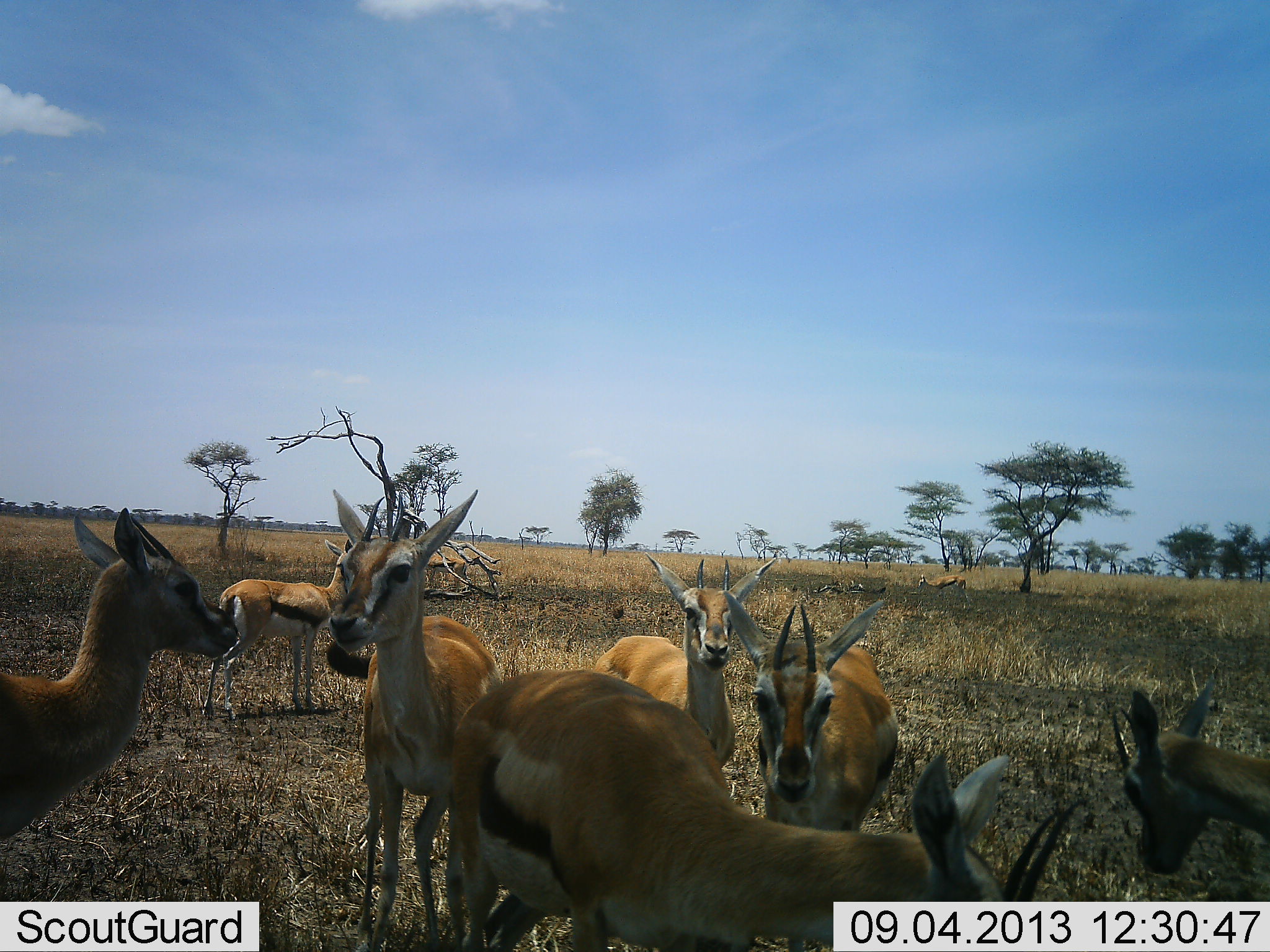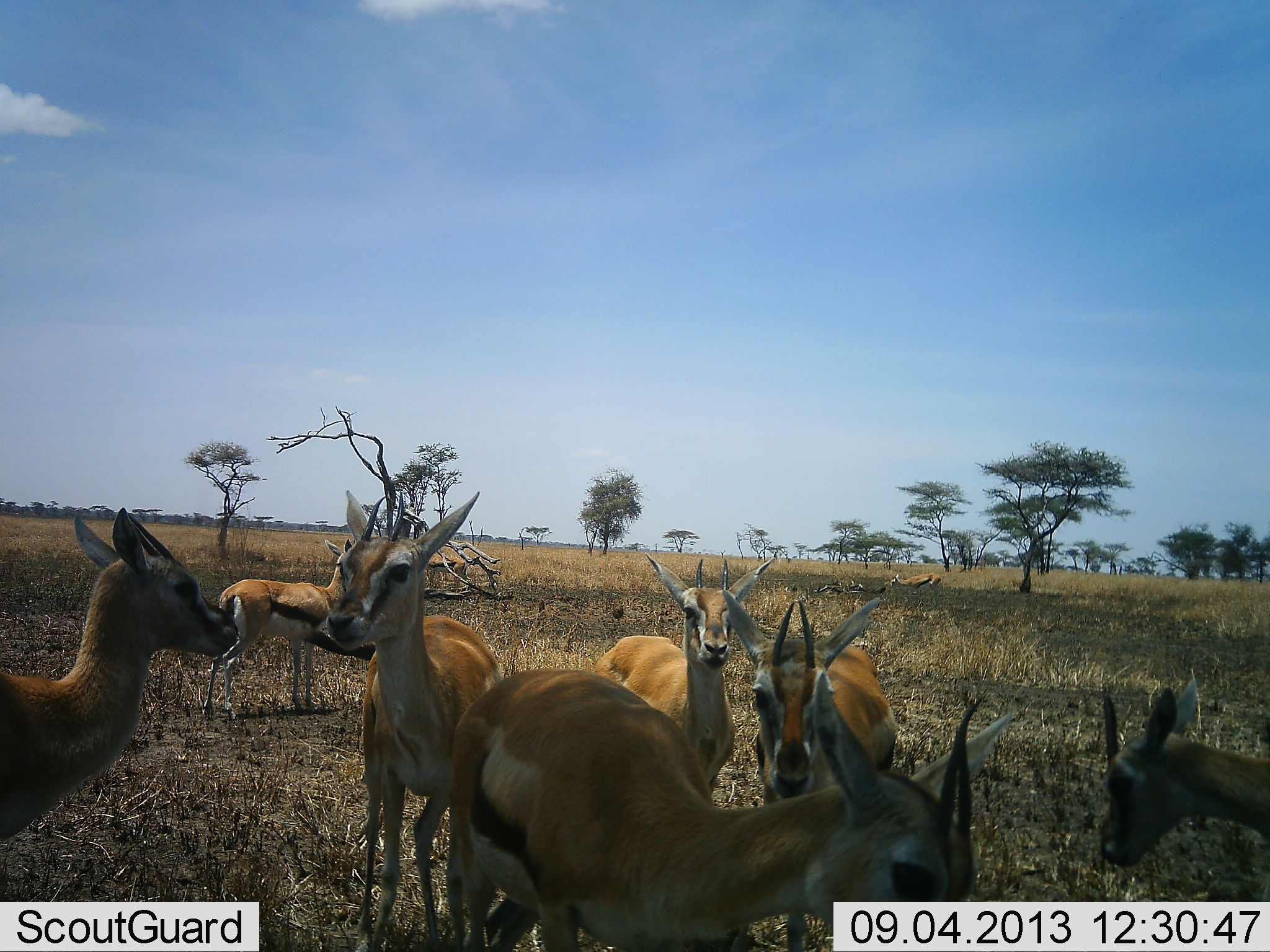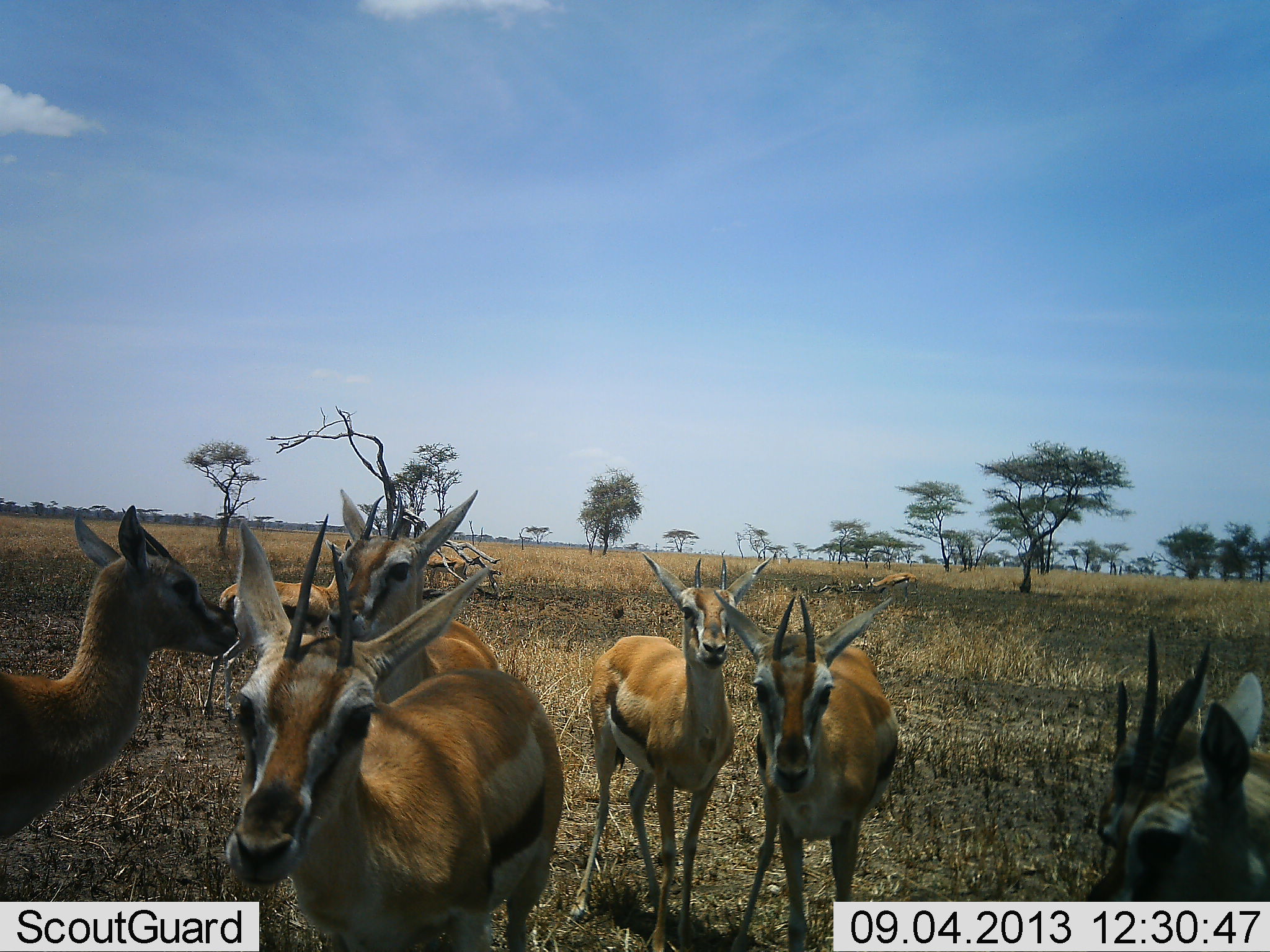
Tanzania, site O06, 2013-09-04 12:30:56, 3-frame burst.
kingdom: Animalia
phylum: Chordata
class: Mammalia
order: Artiodactyla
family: Bovidae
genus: Eudorcas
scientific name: Eudorcas thomsonii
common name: thomson's gazelle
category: gazellethomsons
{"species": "gazellethomsons (thomson's gazelle) (Eudorcas thomsonii)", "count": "8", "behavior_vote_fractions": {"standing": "85%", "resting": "15%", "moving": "30%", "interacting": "10%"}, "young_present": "0%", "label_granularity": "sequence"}